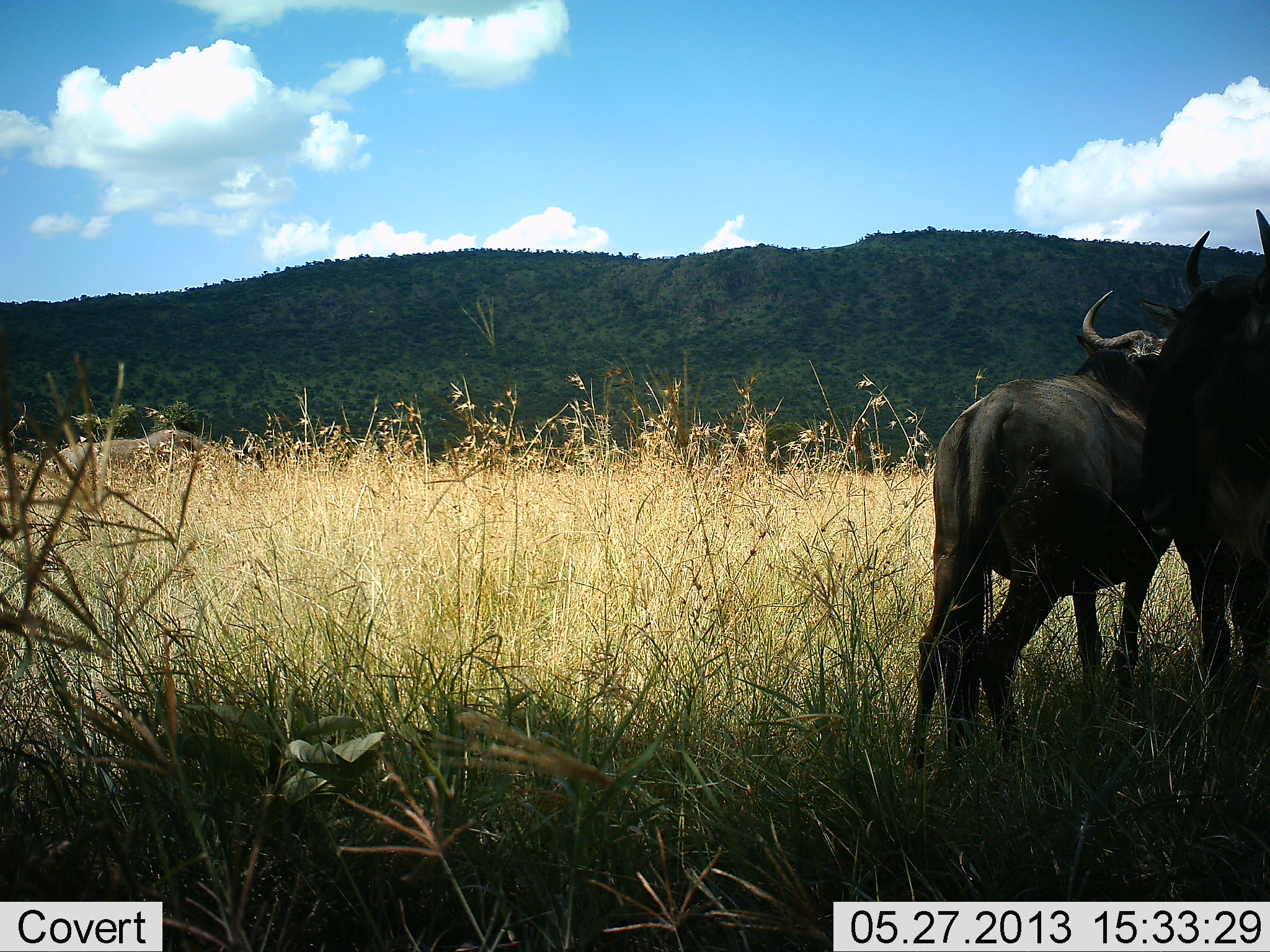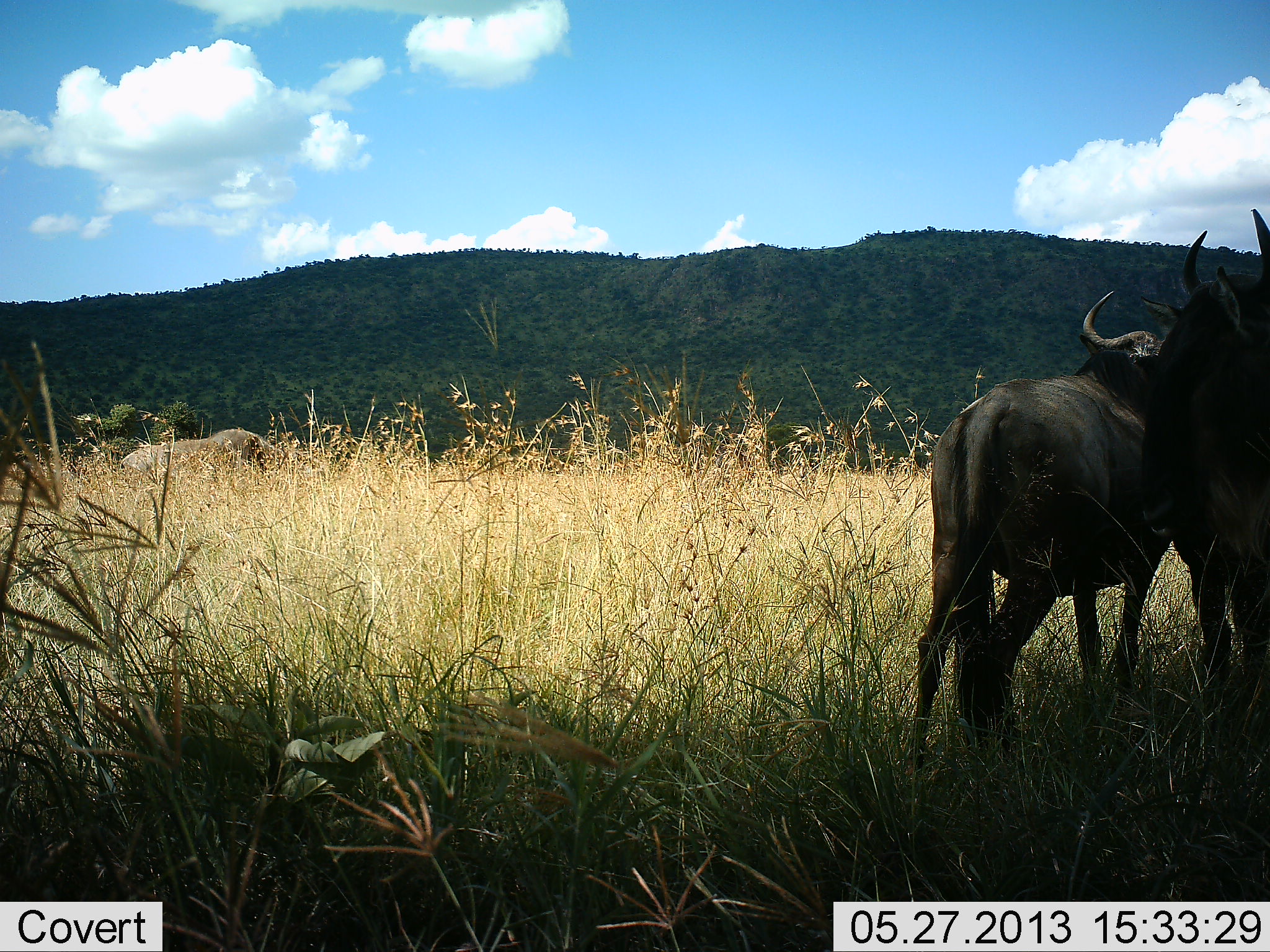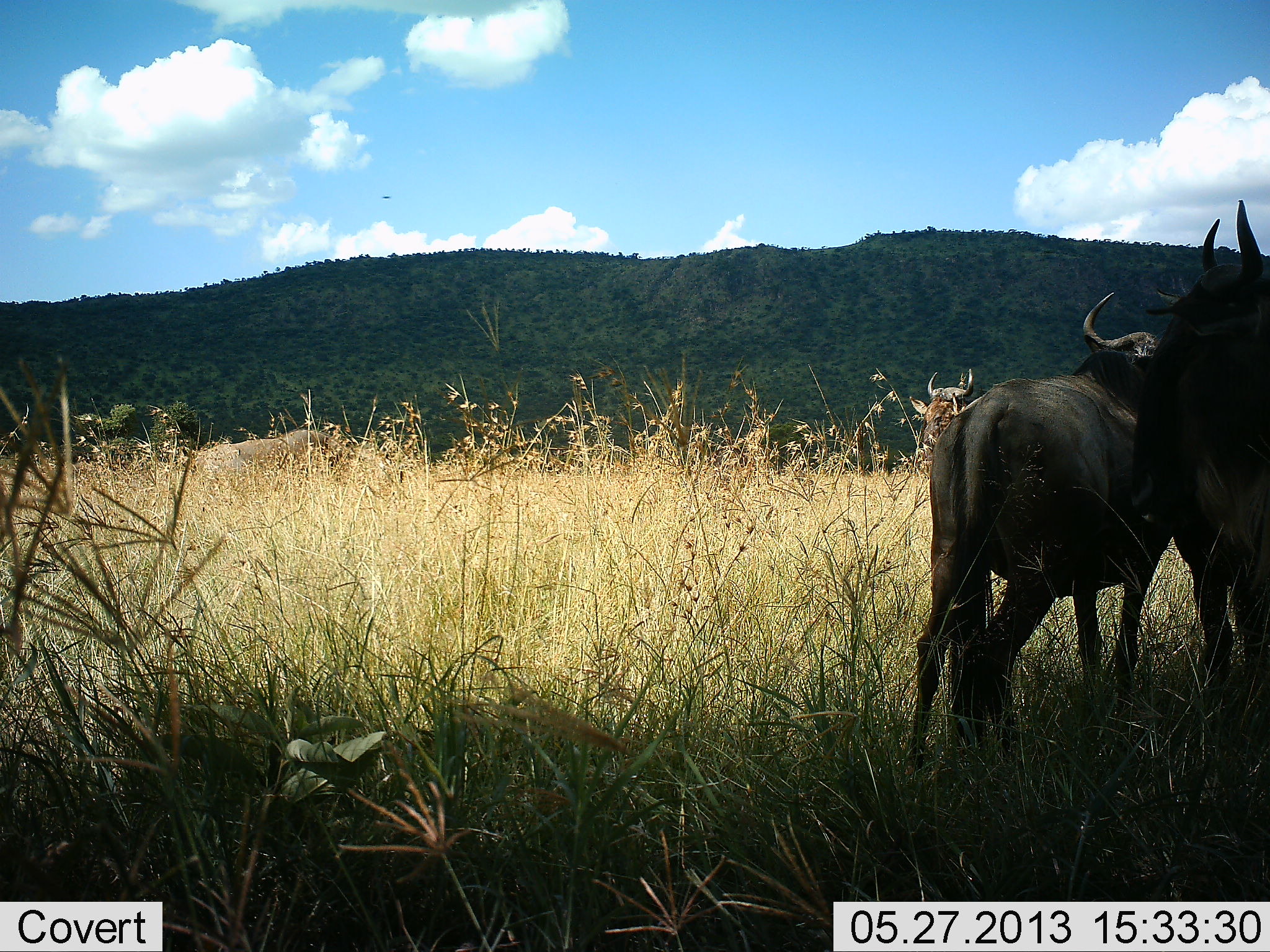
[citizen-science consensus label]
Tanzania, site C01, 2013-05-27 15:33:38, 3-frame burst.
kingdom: Animalia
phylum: Chordata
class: Mammalia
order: Artiodactyla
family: Bovidae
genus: Connochaetes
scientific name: Connochaetes taurinus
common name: blue wildebeest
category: wildebeest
Wildebeest (blue wildebeest) (Connochaetes taurinus), count 4. Behavior (volunteer vote fractions): standing 90%, resting 0%, moving 40%, interacting 20%. Young present (vote fraction): 0%. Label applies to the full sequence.